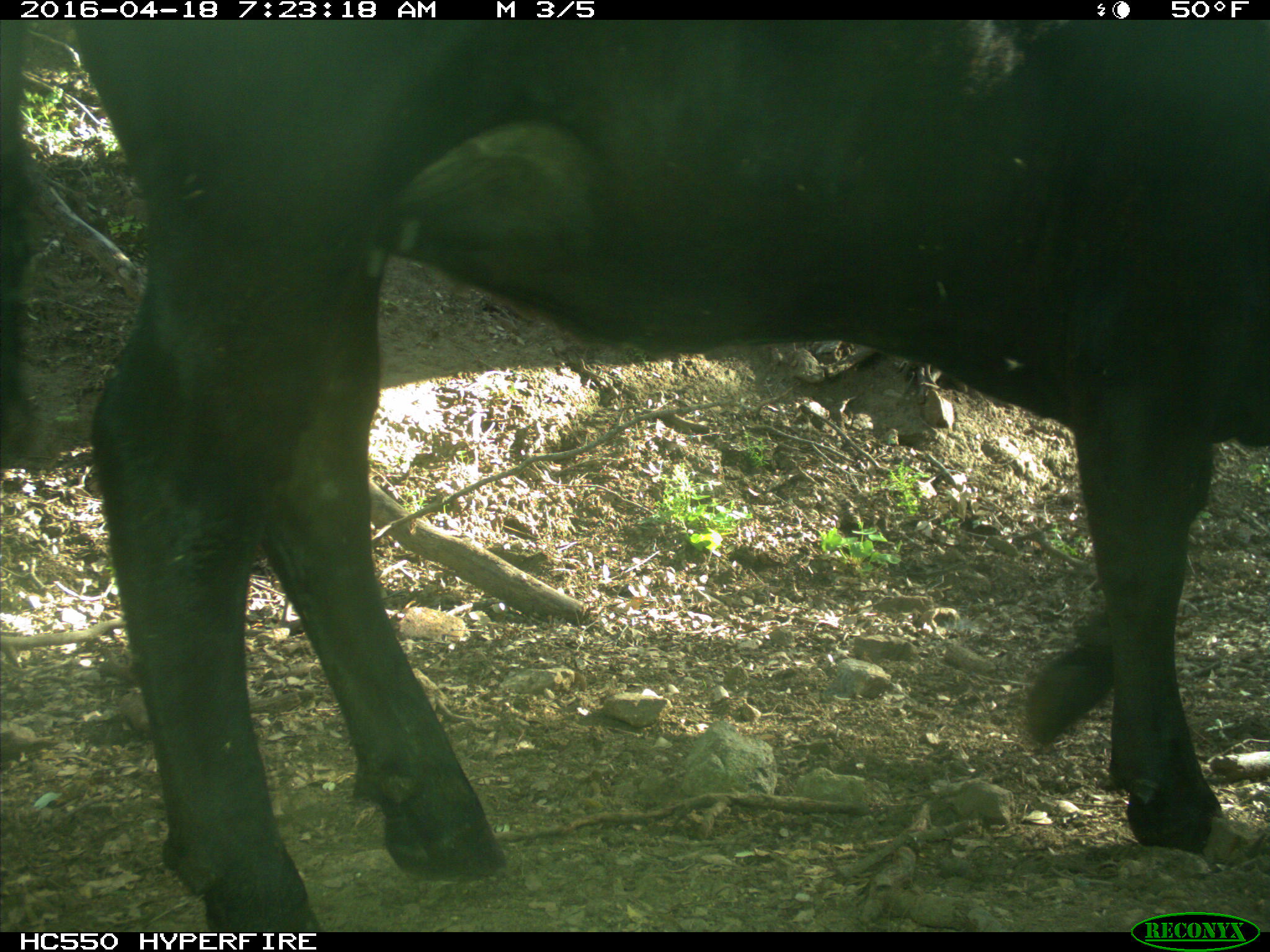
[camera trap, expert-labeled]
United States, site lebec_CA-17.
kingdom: Animalia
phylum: Chordata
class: Mammalia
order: Artiodactyla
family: Bovidae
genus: Bos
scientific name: Bos taurus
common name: domestic cow